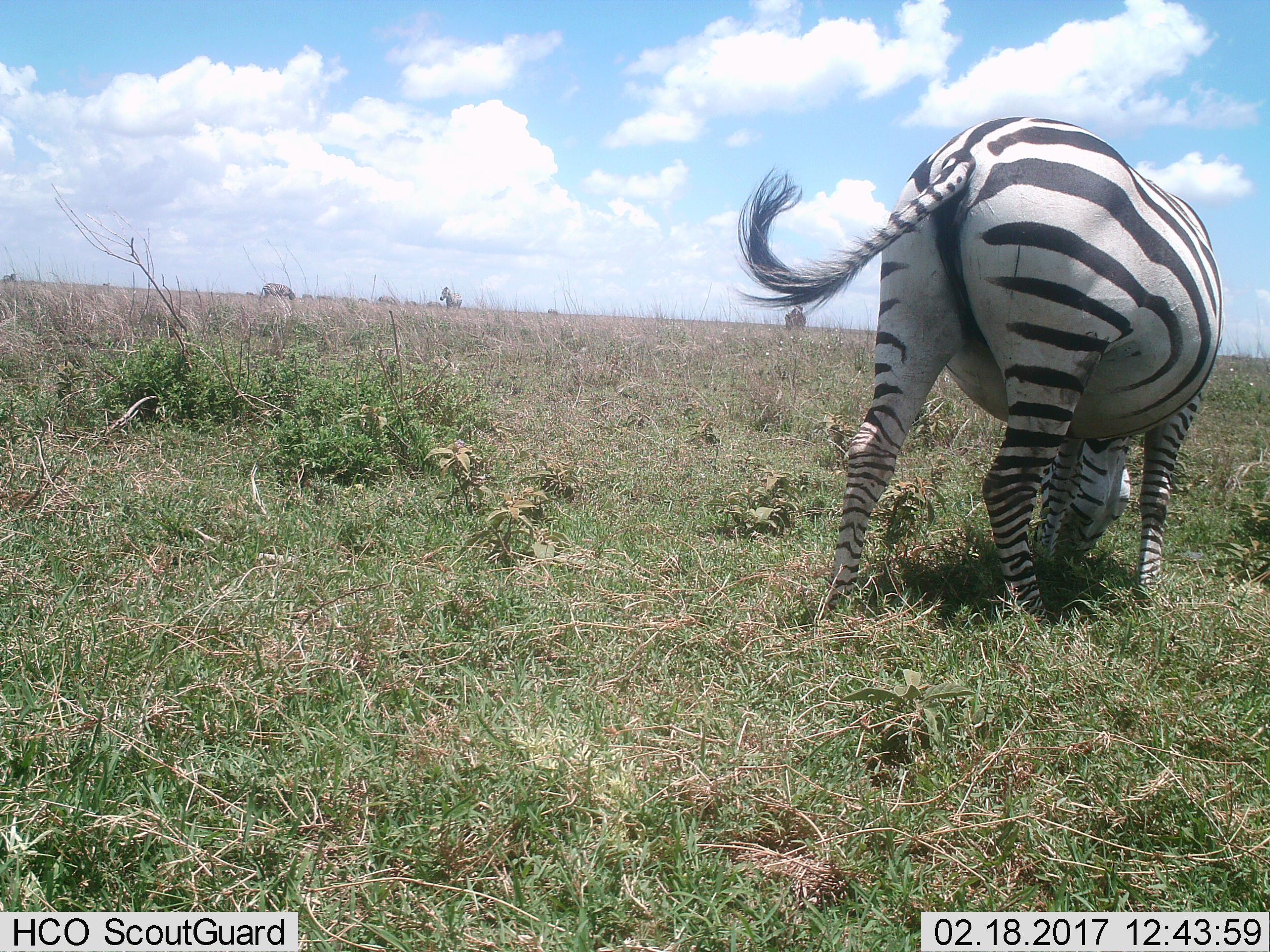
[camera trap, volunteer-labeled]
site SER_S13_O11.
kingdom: Animalia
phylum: Chordata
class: Mammalia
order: Perissodactyla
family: Equidae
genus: Equus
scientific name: Equus quagga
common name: plains zebra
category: zebraplains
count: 4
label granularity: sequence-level